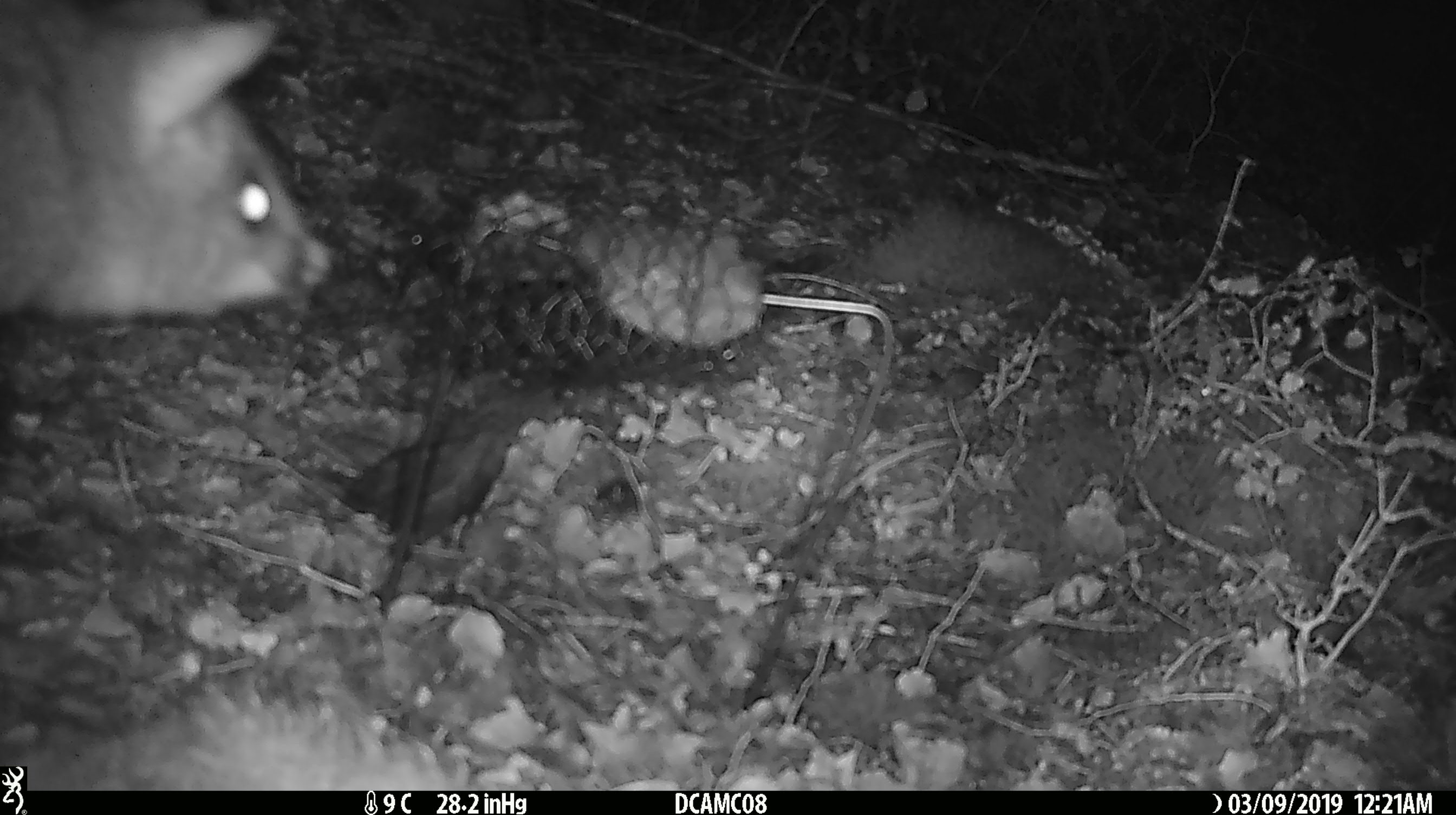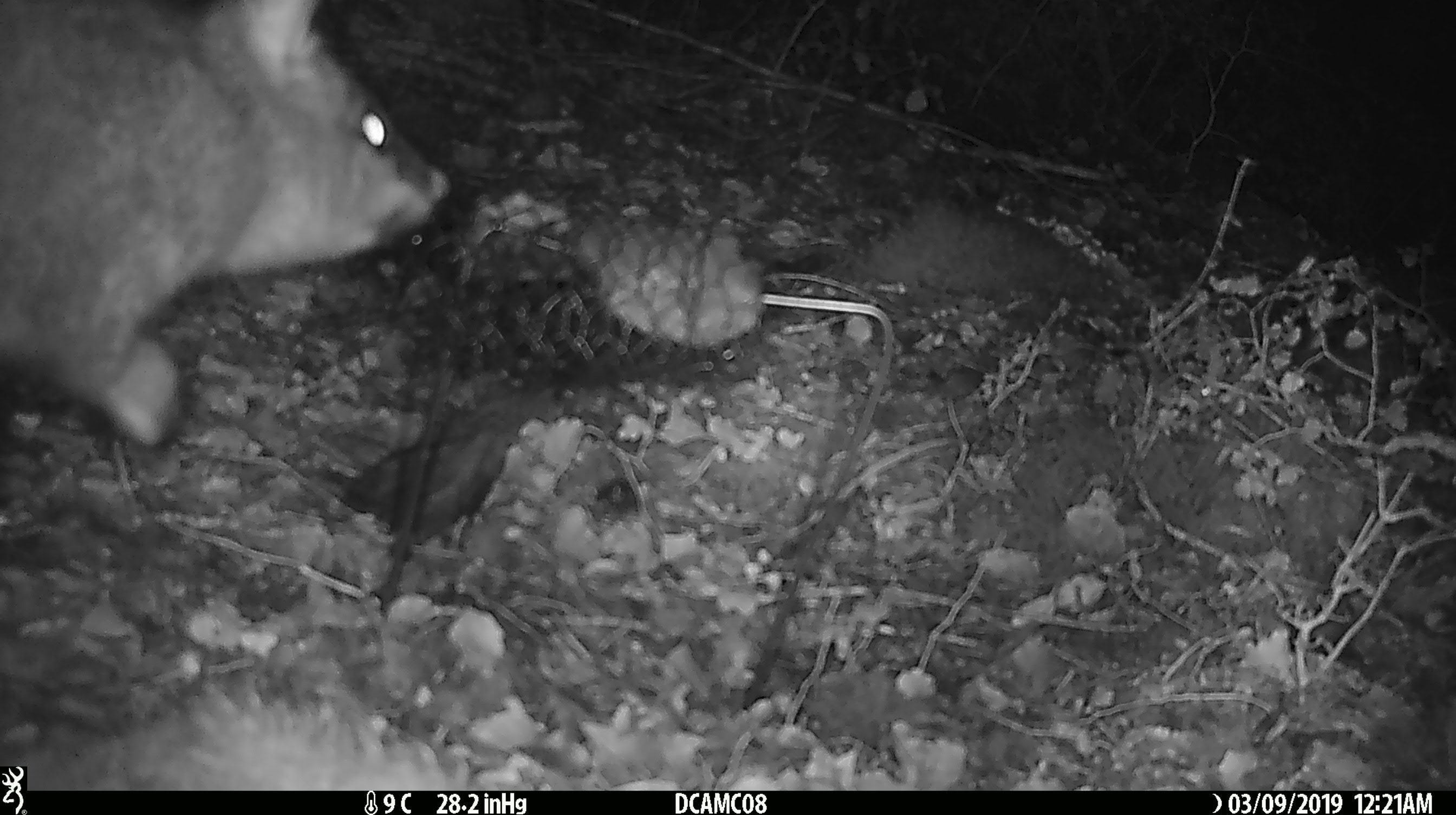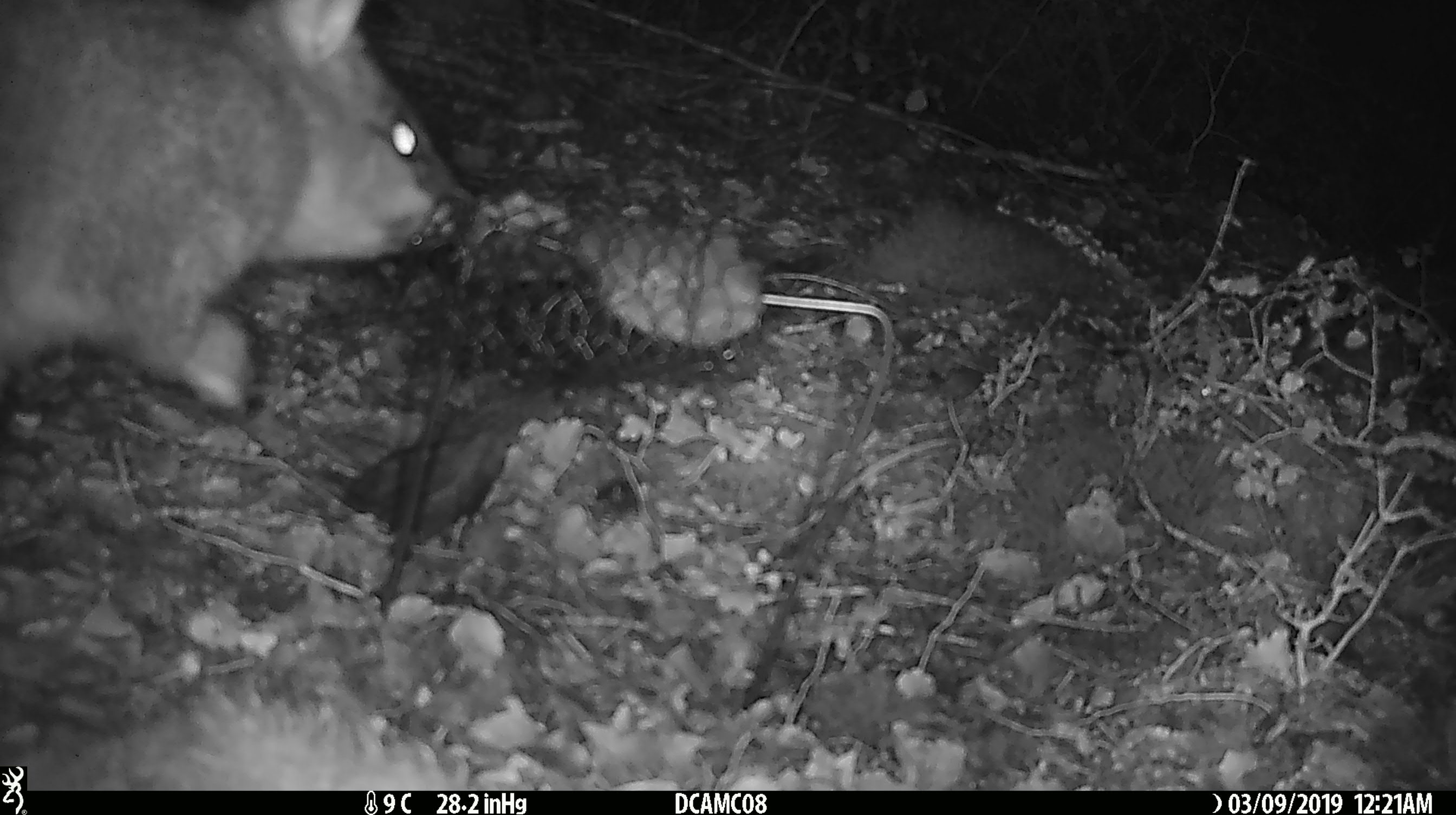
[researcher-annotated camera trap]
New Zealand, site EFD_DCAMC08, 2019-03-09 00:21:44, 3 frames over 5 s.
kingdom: Animalia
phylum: Chordata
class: Mammalia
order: Diprotodontia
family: Phalangeridae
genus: Trichosurus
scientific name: Trichosurus vulpecula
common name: common brushtail possum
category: possum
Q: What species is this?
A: Possum (common brushtail possum) (Trichosurus vulpecula).